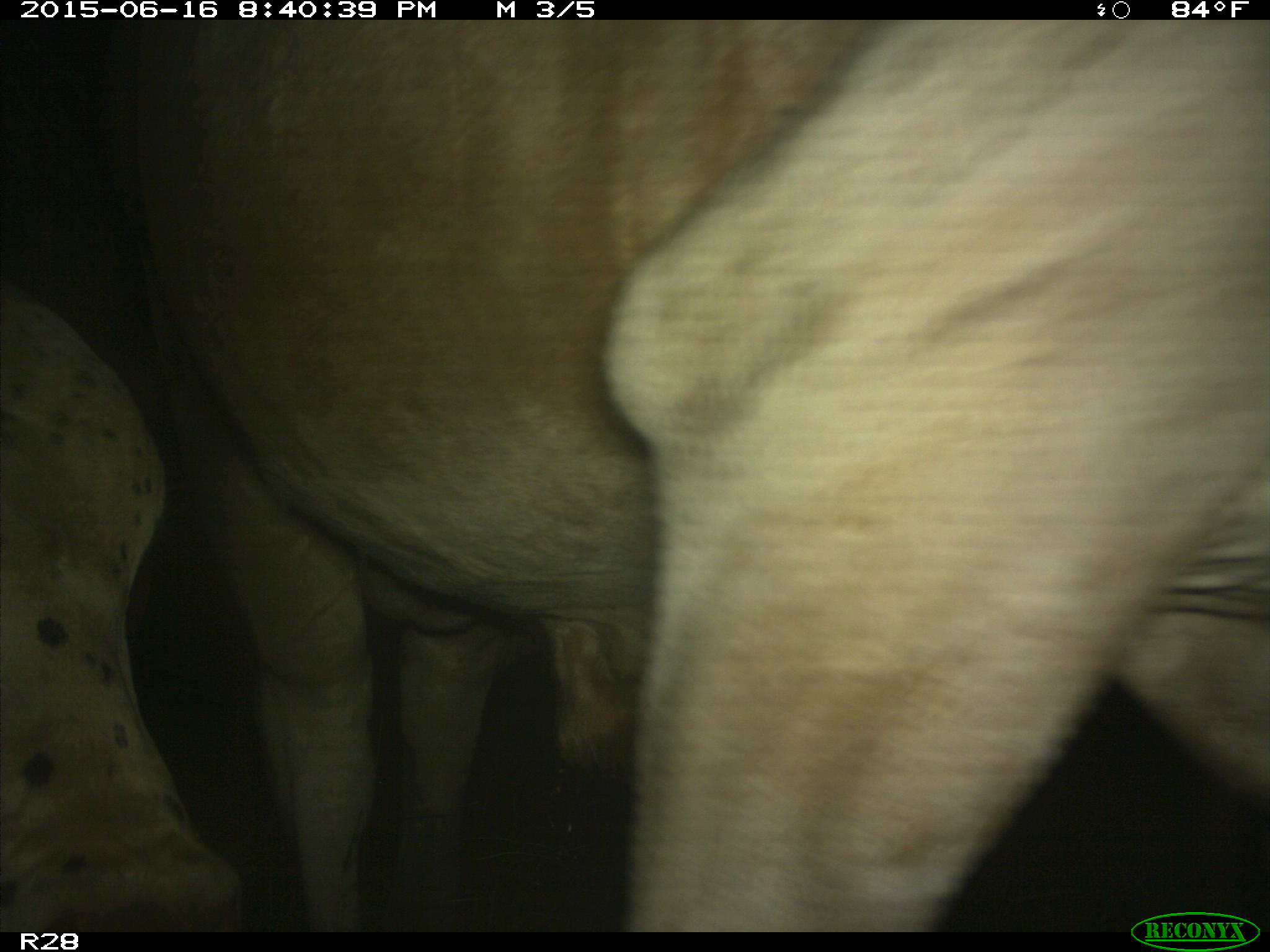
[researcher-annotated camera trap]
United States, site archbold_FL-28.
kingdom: Animalia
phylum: Chordata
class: Mammalia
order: Artiodactyla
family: Bovidae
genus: Bos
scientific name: Bos taurus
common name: domestic cow